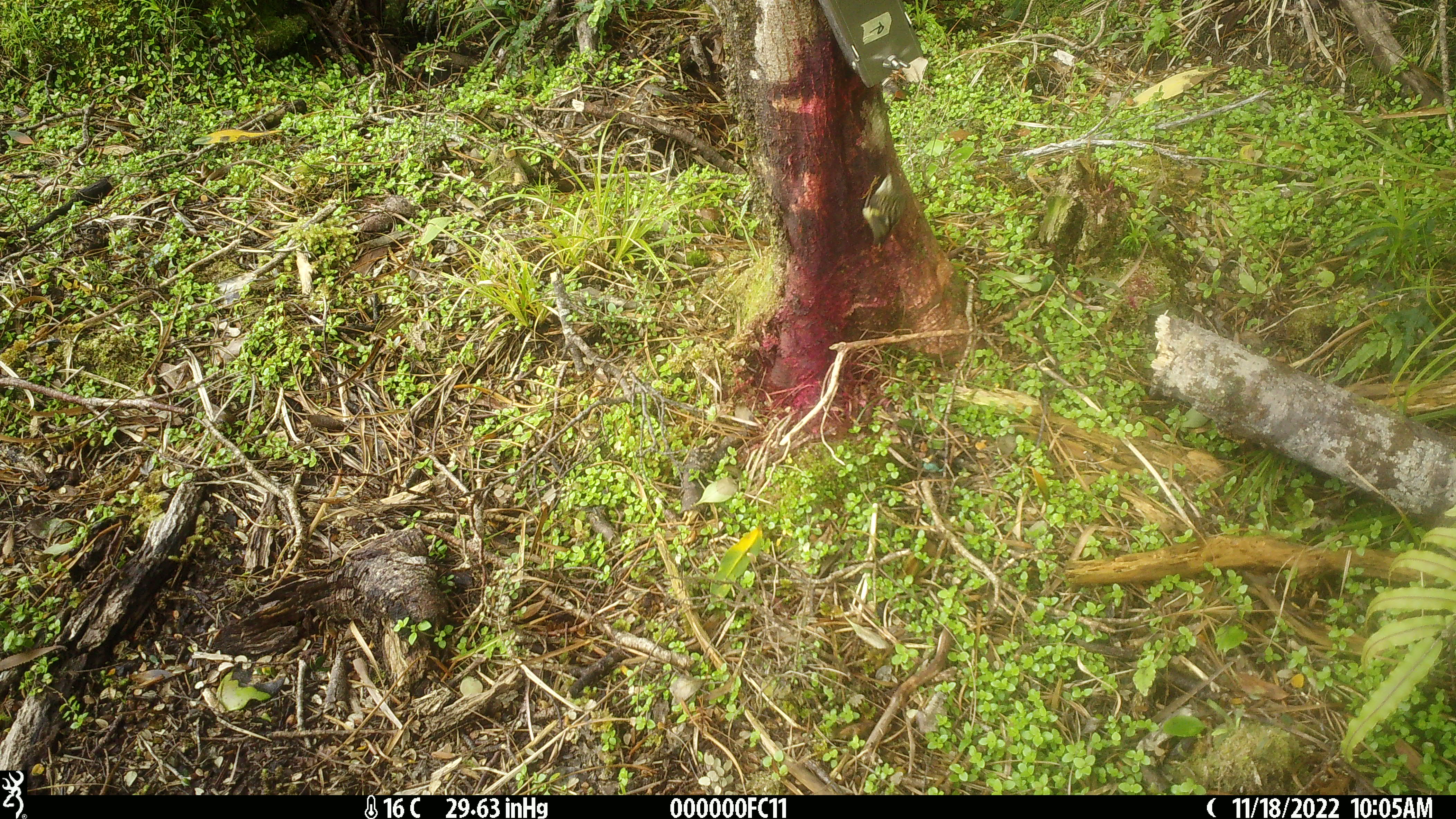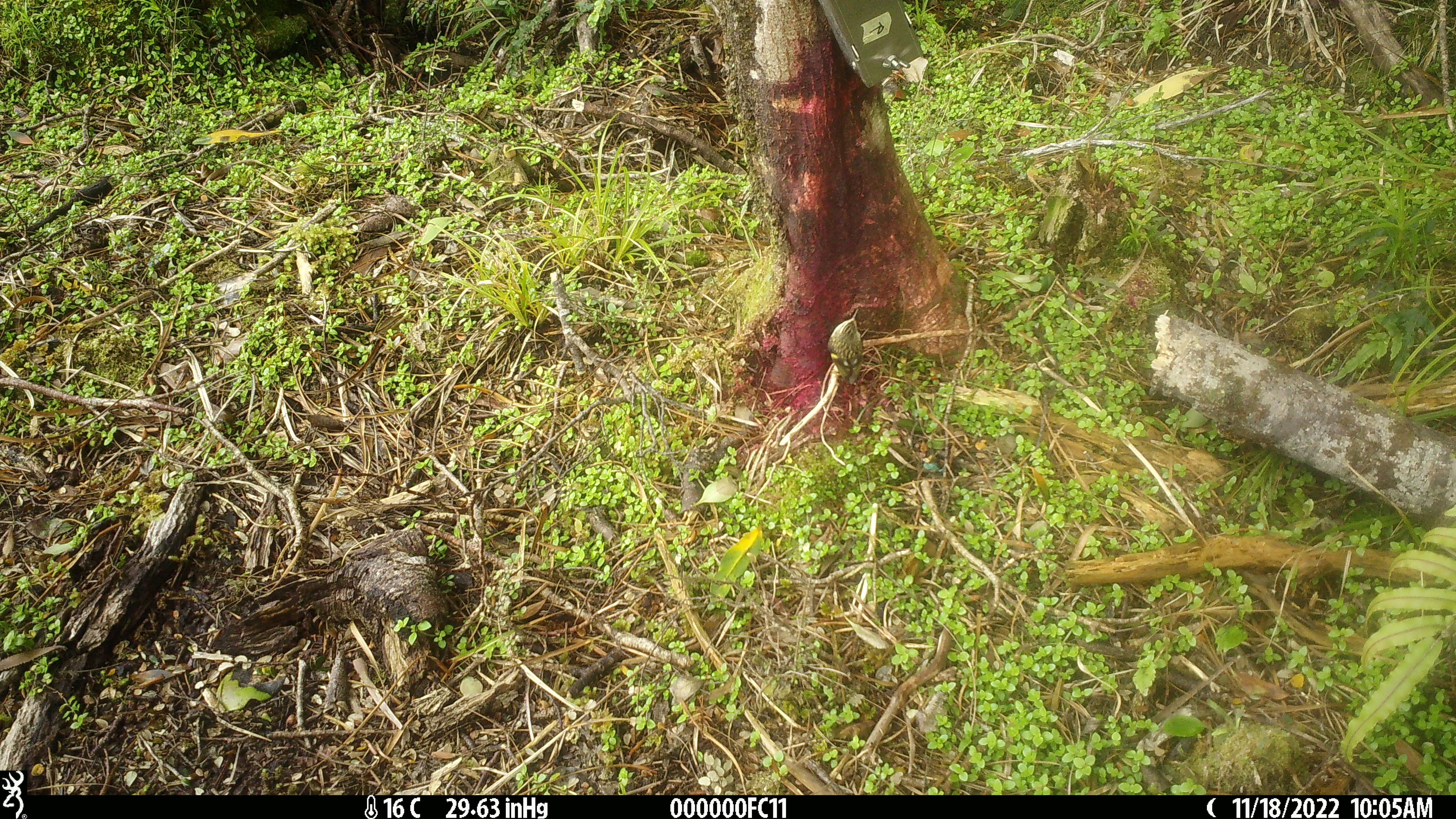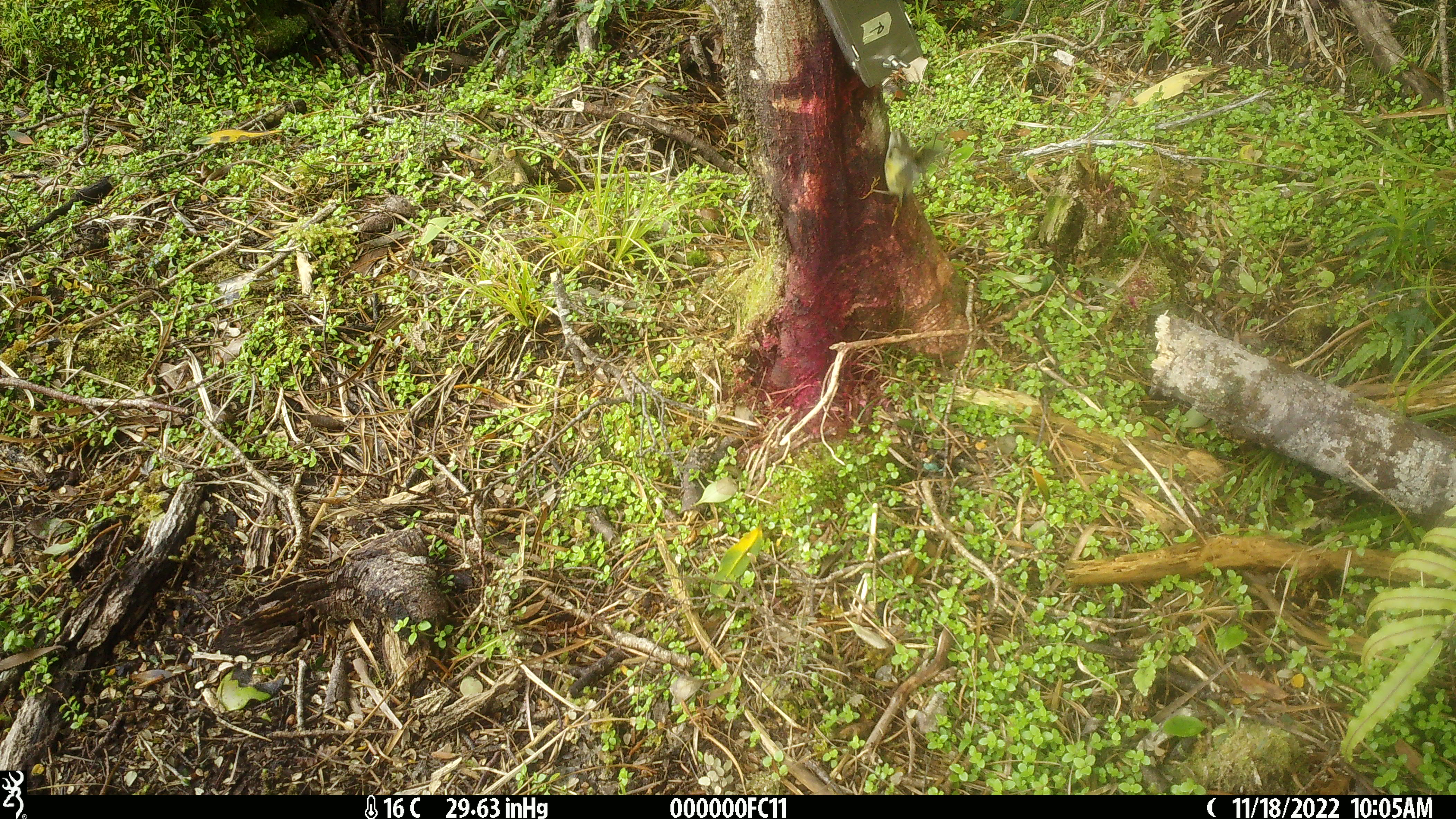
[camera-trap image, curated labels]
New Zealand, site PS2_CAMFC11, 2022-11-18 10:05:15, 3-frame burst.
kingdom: Animalia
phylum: Chordata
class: Aves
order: Passeriformes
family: Acanthisittidae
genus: Acanthisitta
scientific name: Acanthisitta chloris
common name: rifleman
Rifleman (Acanthisitta chloris).